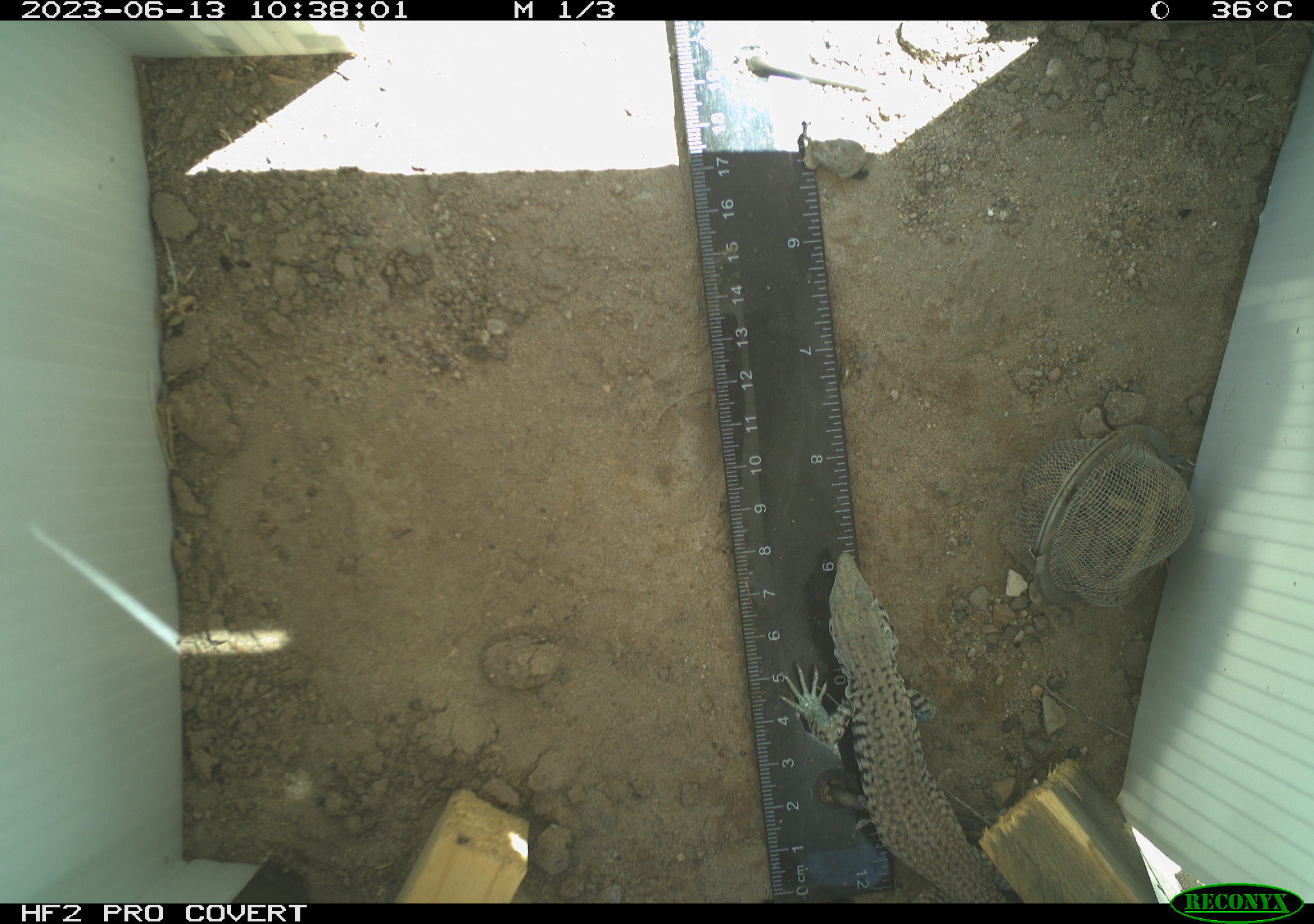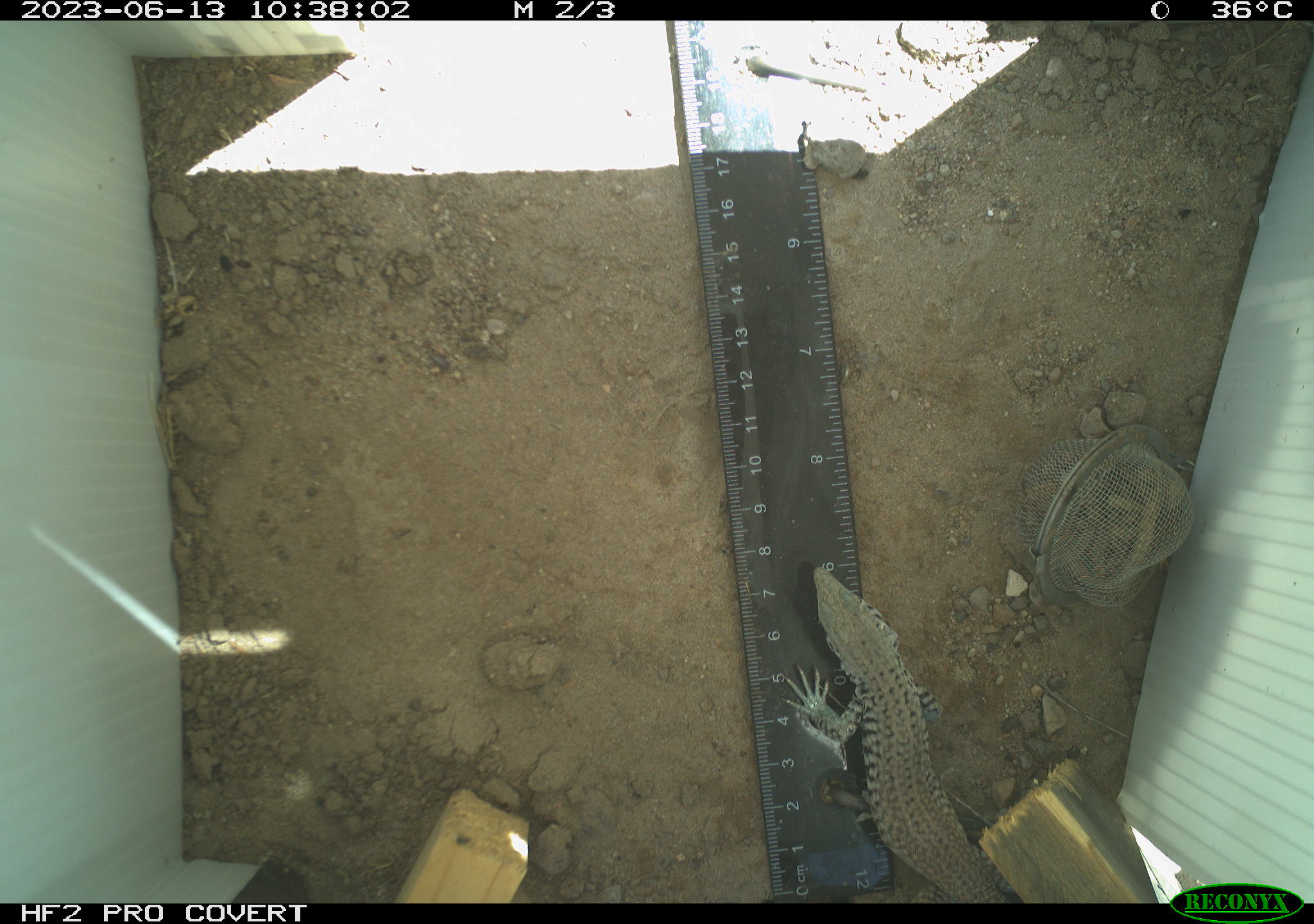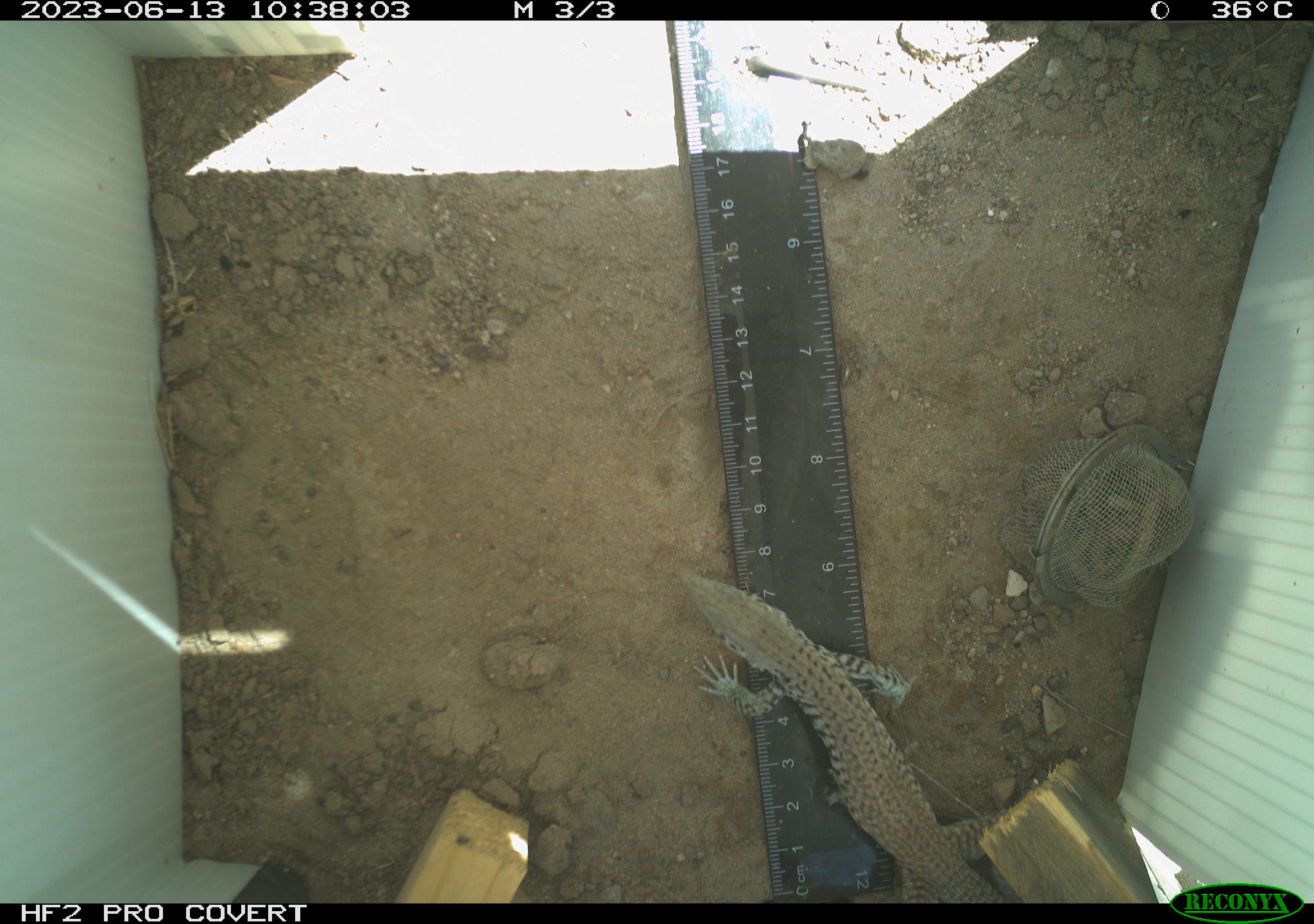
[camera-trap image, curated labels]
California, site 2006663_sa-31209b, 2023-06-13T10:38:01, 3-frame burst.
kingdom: Animalia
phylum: Chordata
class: Reptilia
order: Squamata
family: Teiidae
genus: Aspidoscelis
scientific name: Aspidoscelis tigris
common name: western whiptail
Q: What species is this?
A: Western whiptail (Aspidoscelis tigris).